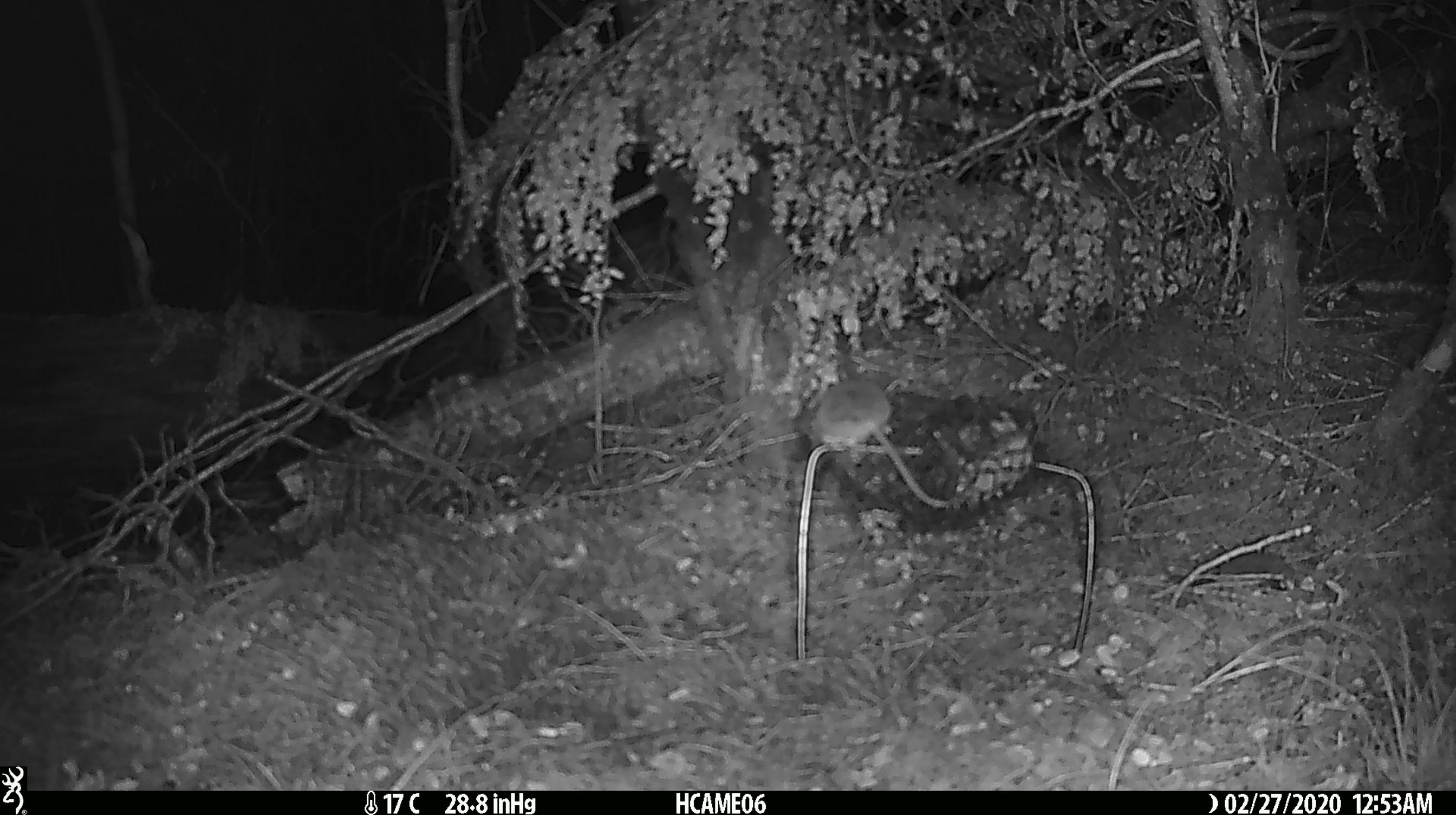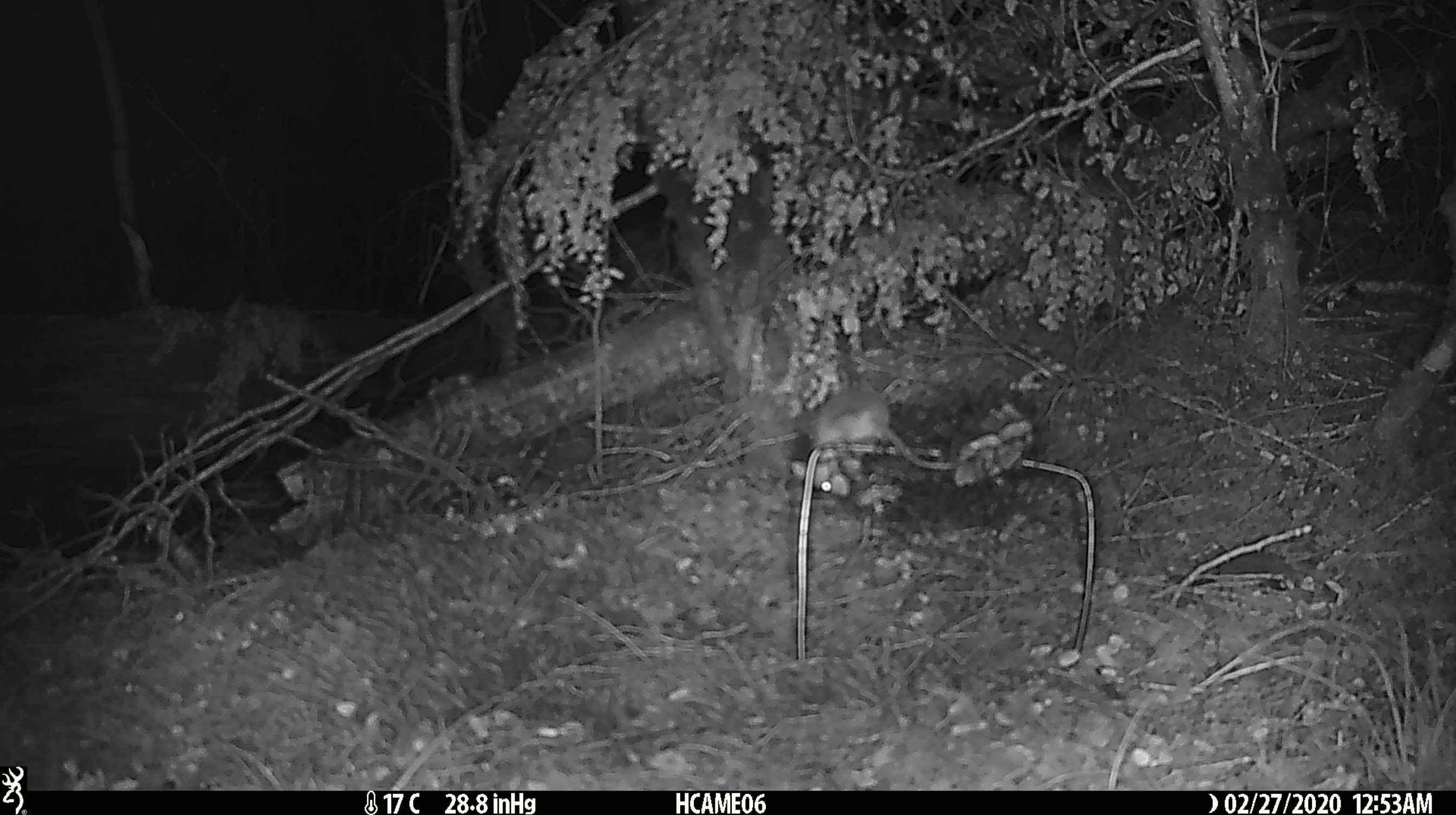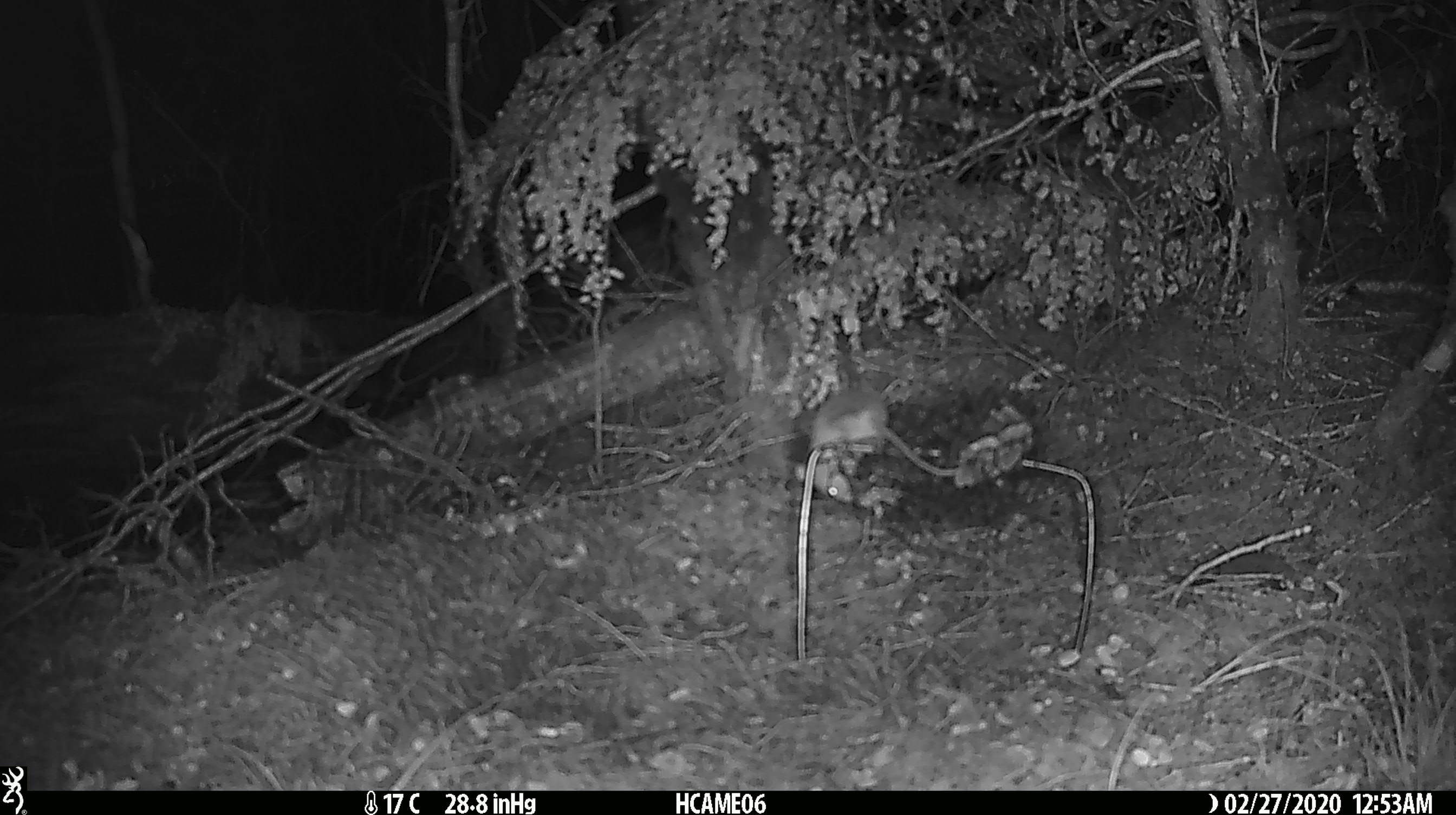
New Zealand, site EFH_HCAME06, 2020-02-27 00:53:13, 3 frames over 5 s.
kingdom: Animalia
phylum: Chordata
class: Mammalia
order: Rodentia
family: Muridae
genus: Mus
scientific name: Mus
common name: mouse